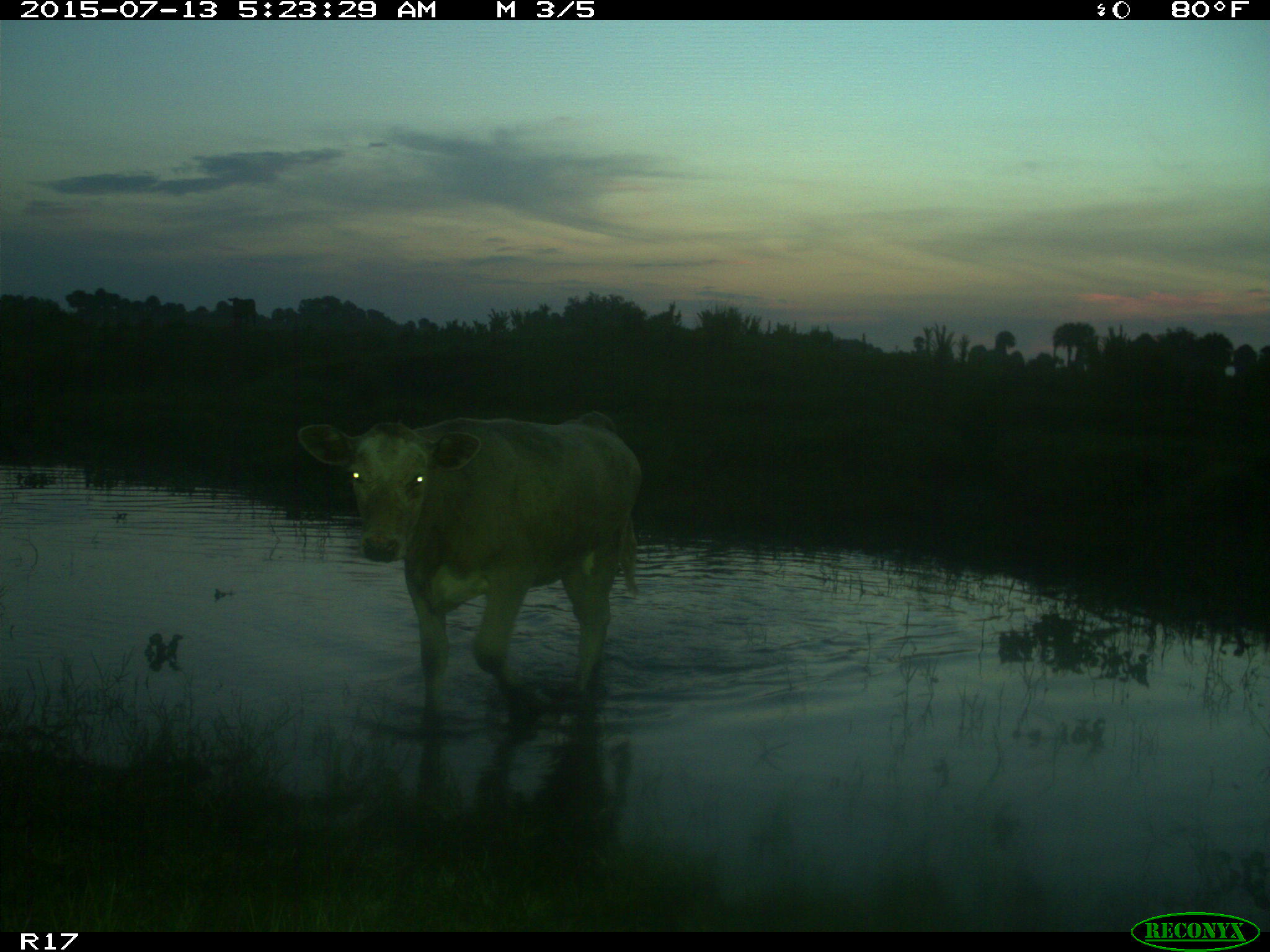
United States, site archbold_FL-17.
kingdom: Animalia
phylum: Chordata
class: Mammalia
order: Artiodactyla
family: Bovidae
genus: Bos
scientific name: Bos taurus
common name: domestic cow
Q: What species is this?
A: Bos taurus (domestic cow).